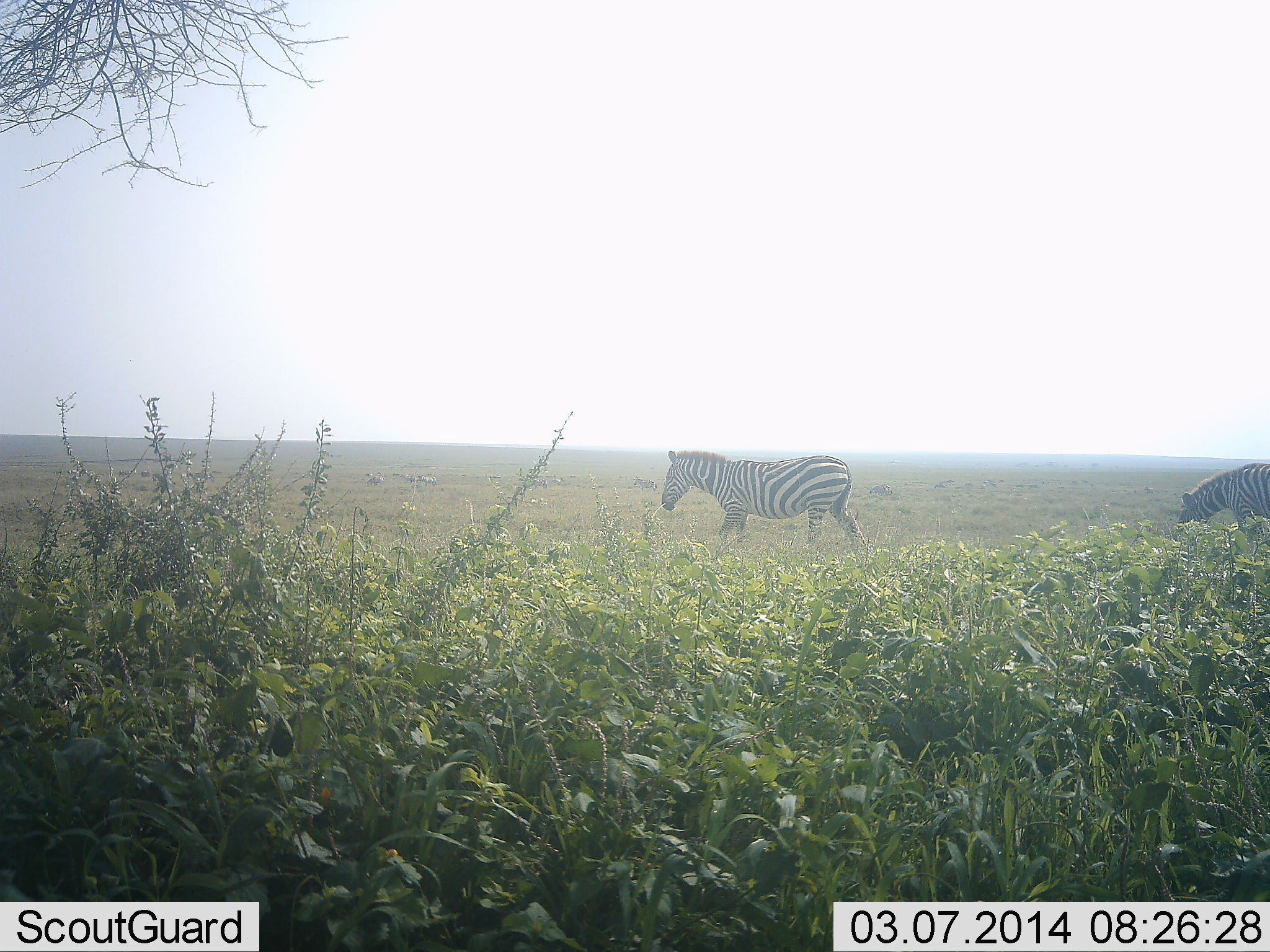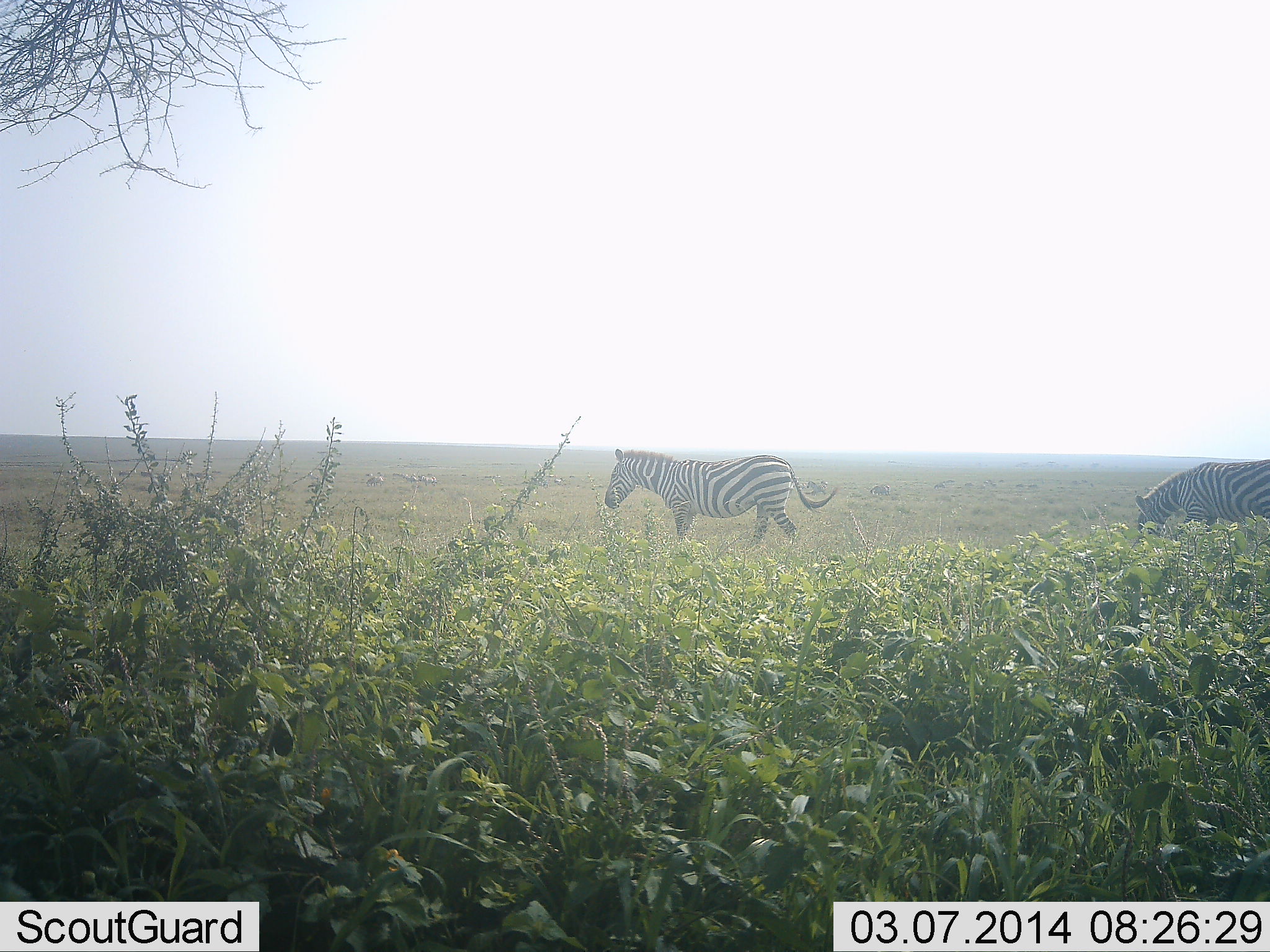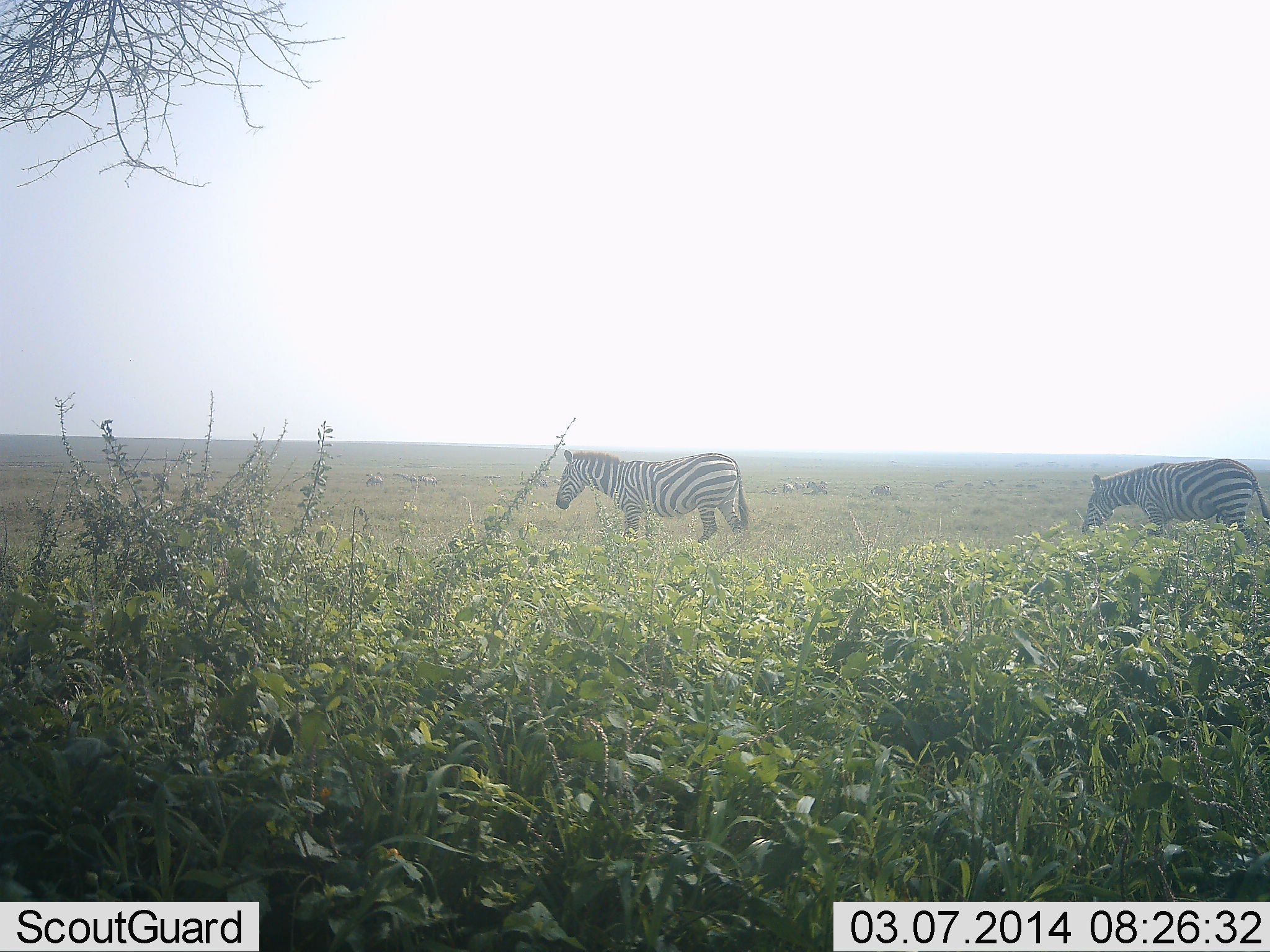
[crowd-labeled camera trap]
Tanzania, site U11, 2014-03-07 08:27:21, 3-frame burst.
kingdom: Animalia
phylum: Chordata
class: Mammalia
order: Perissodactyla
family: Equidae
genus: Equus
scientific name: Equus quagga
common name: plains zebra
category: zebra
Zebra (plains zebra) (Equus quagga), count 2. Behavior (volunteer vote fractions): standing 0%, resting 0%, moving 100%, interacting 10%. Young present (vote fraction): 0%. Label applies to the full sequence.